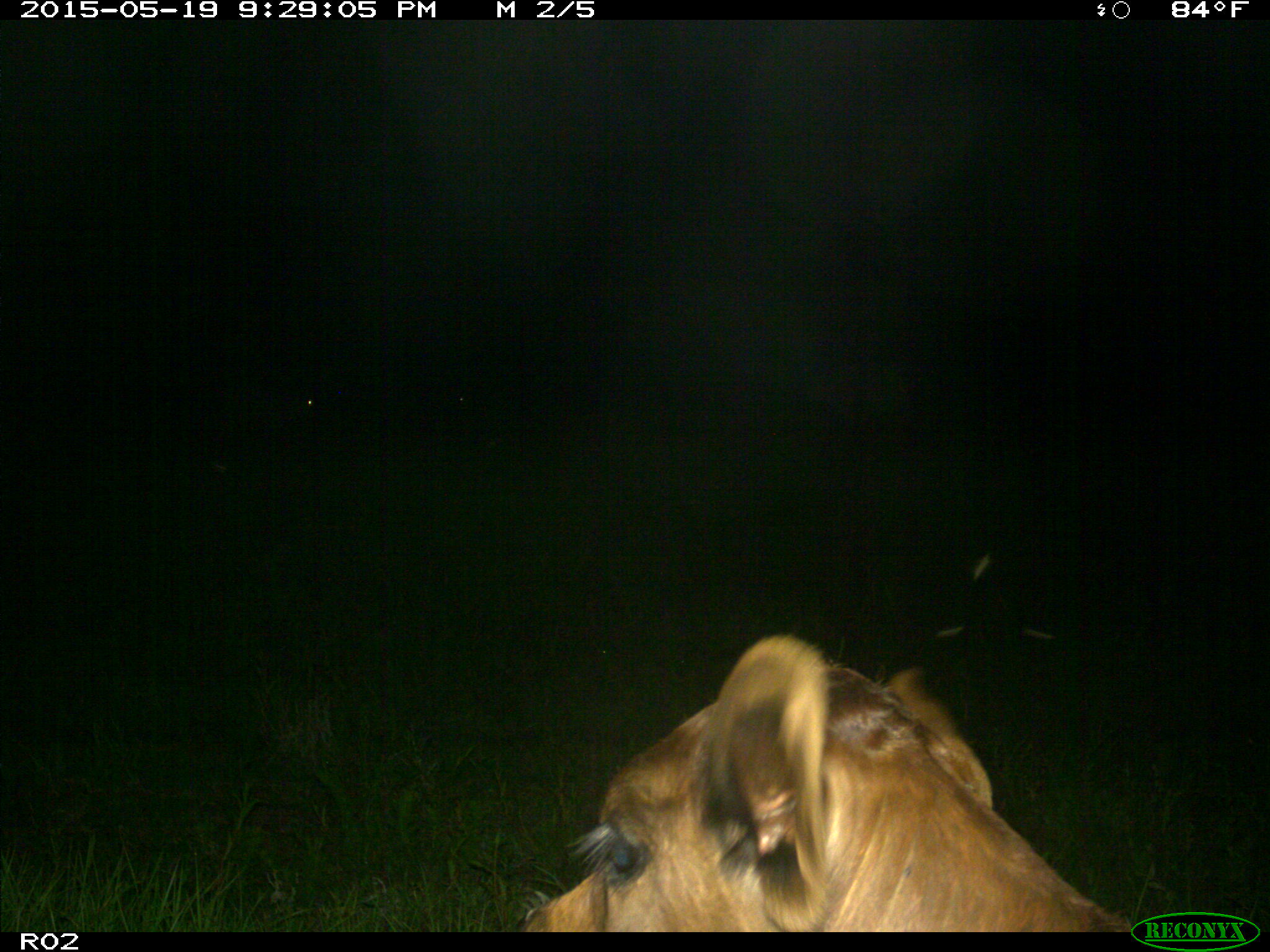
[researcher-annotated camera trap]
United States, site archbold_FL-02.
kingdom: Animalia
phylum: Chordata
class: Mammalia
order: Artiodactyla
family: Bovidae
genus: Bos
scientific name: Bos taurus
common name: domestic cow